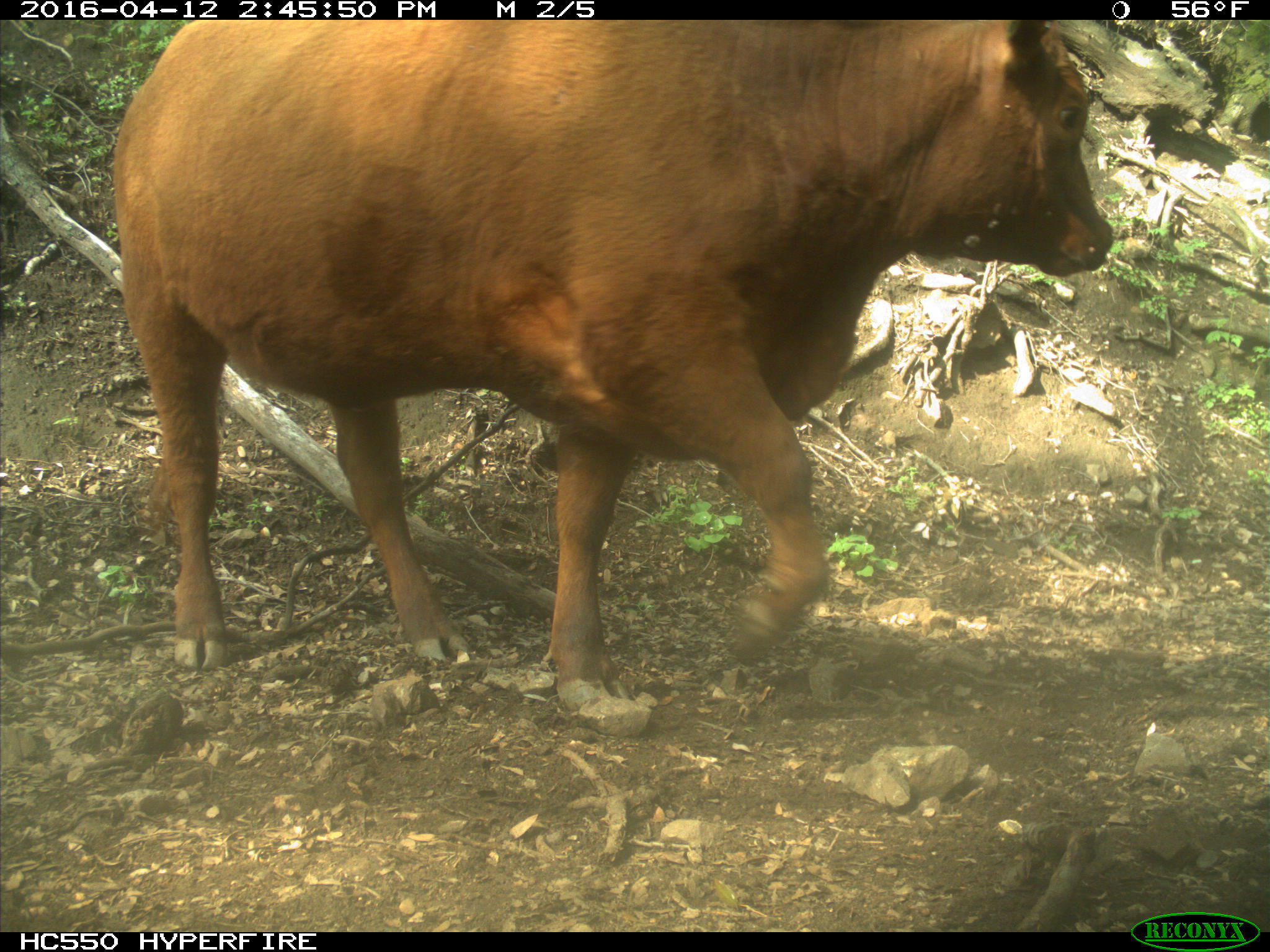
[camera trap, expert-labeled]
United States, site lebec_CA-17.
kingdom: Animalia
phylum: Chordata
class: Mammalia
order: Artiodactyla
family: Bovidae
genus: Bos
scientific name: Bos taurus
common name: domestic cow